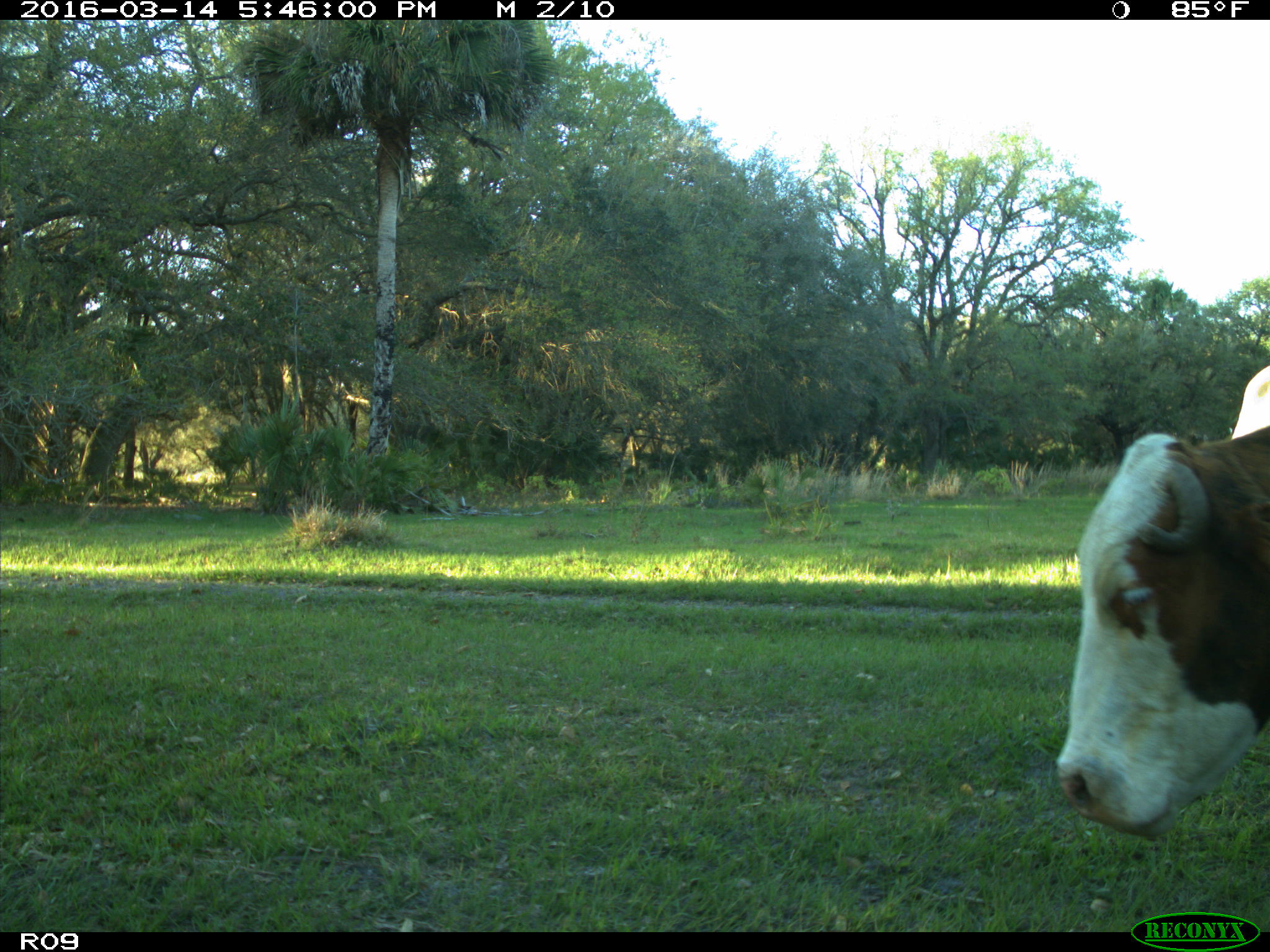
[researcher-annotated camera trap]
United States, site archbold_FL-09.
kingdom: Animalia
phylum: Chordata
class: Mammalia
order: Artiodactyla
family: Bovidae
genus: Bos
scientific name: Bos taurus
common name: domestic cow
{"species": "Bos taurus (domestic cow)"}